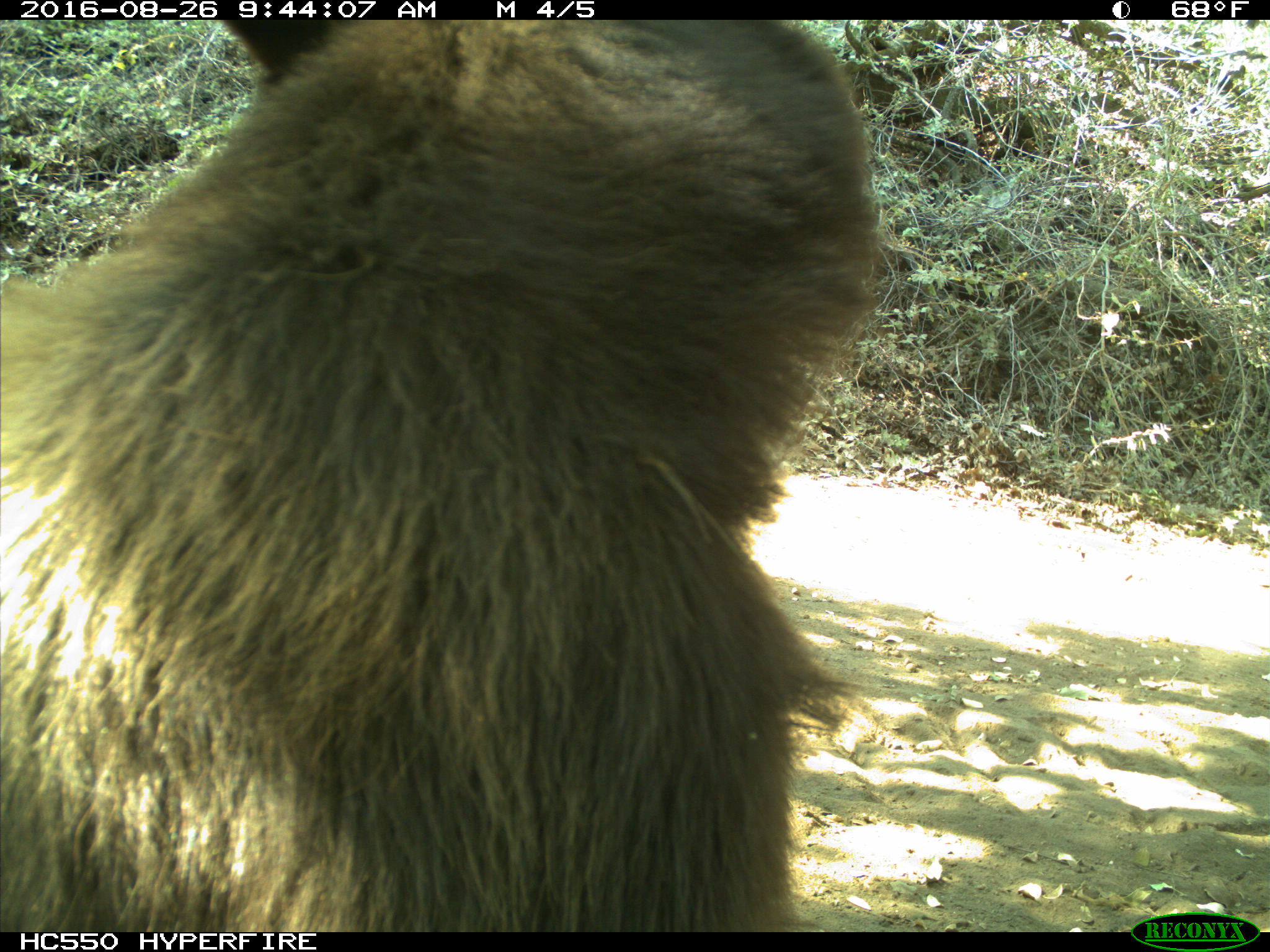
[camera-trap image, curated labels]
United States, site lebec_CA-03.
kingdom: Animalia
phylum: Chordata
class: Mammalia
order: Carnivora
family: Ursidae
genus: Ursus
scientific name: Ursus americanus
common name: american black bear